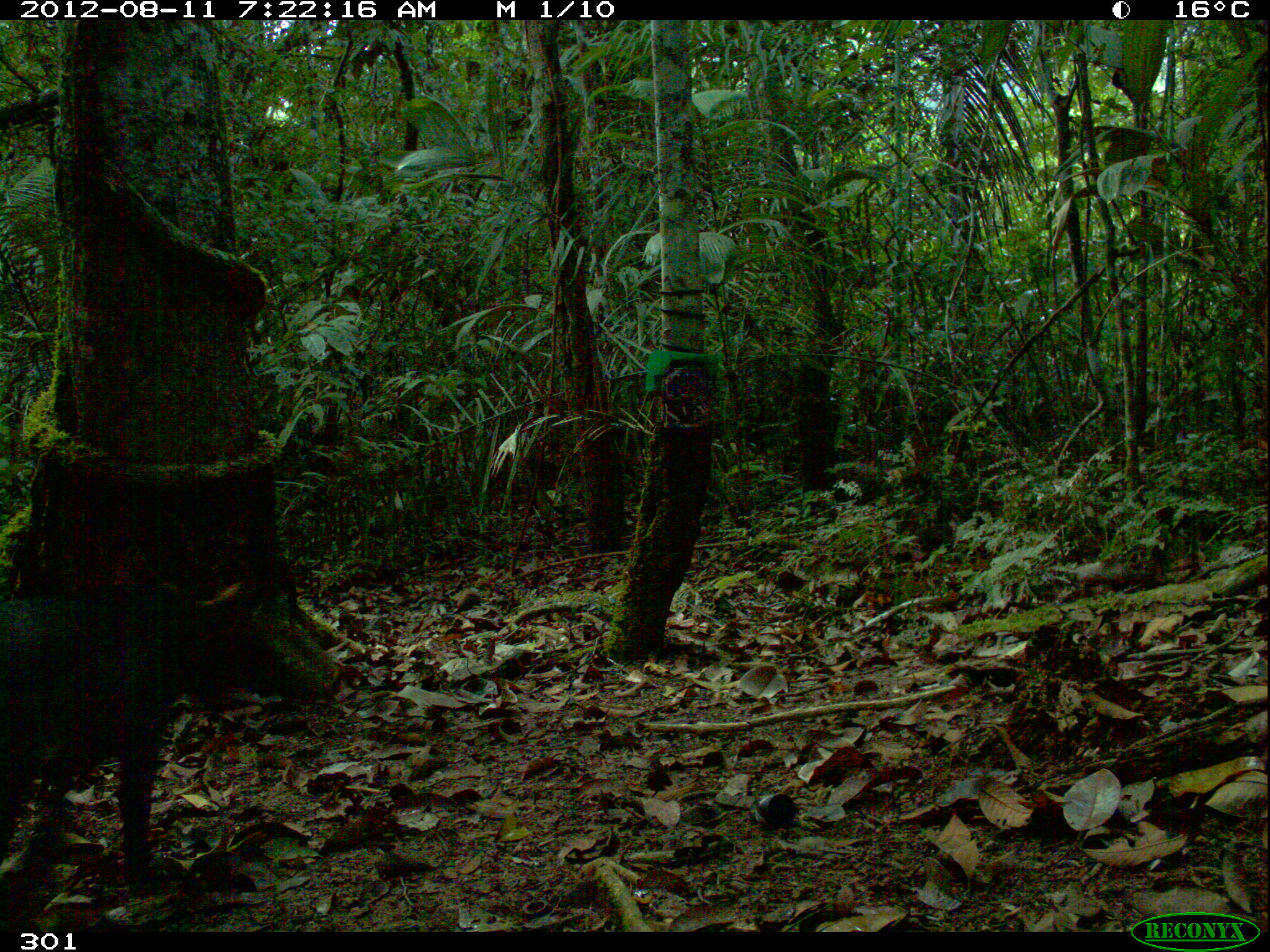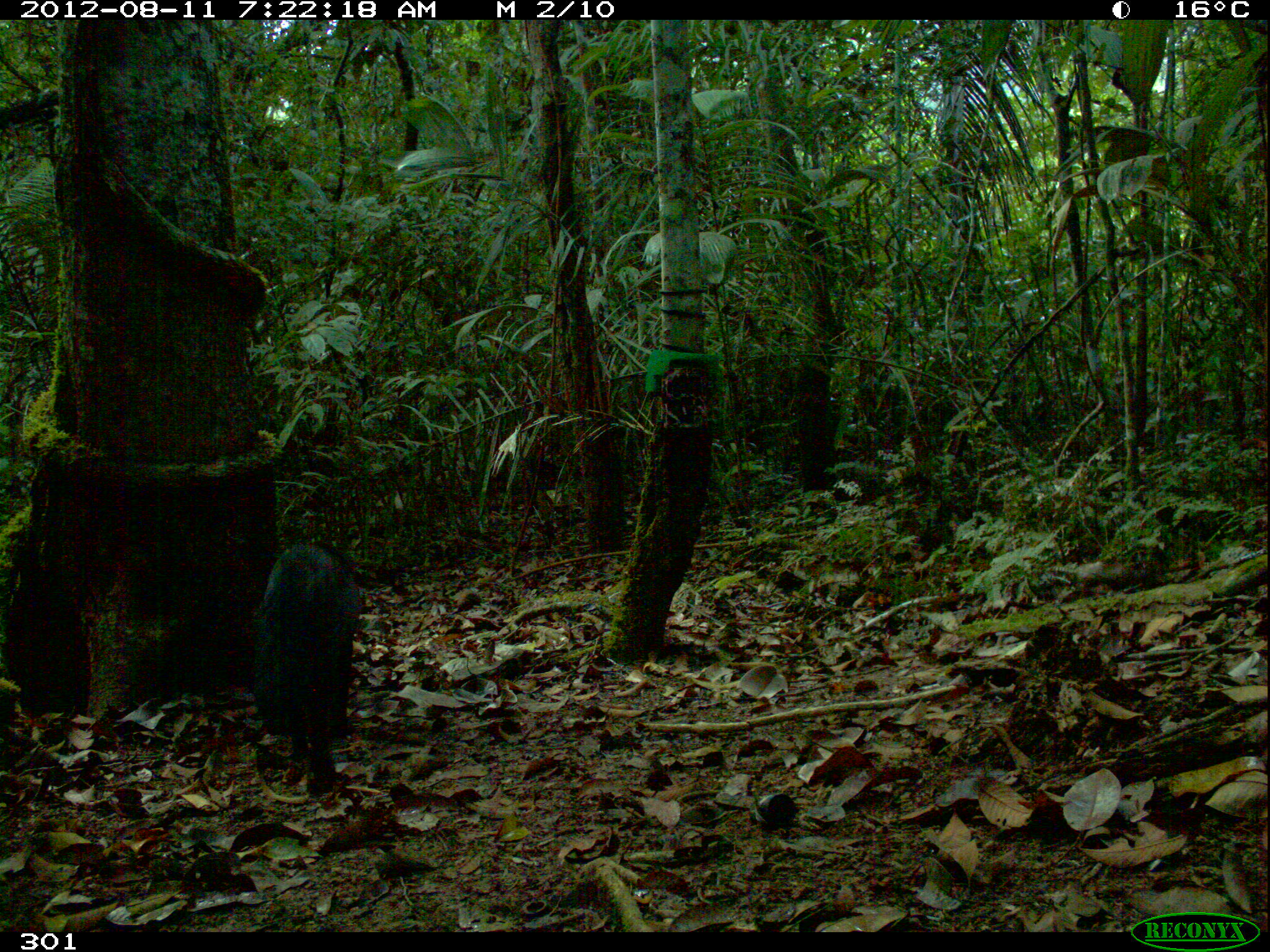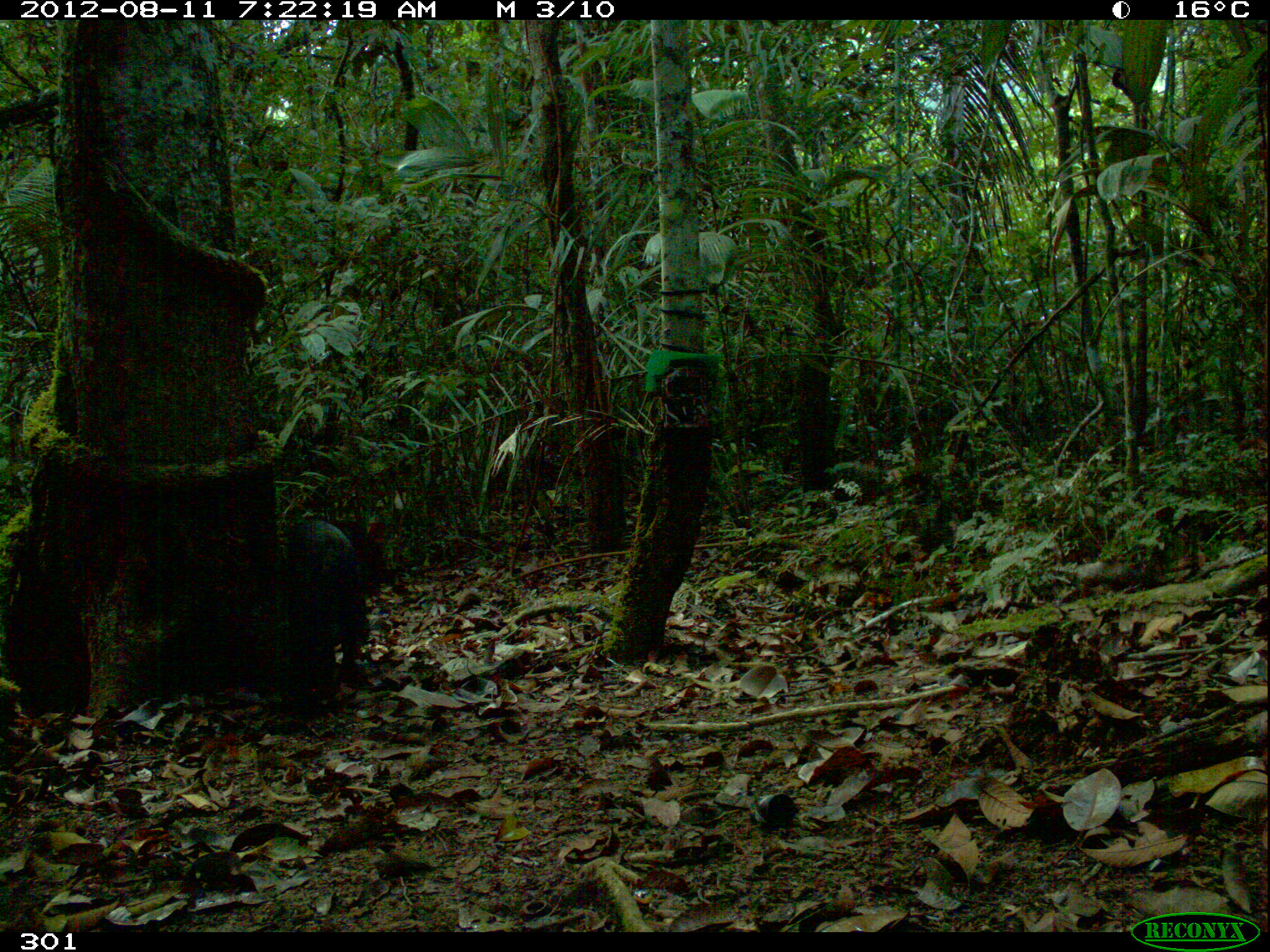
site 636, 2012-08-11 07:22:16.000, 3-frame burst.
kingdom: Animalia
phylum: Chordata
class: Mammalia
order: Carnivora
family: Canidae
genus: Atelocynus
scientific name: Atelocynus microtis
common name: short-eared dog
Atelocynus microtis (short-eared dog).